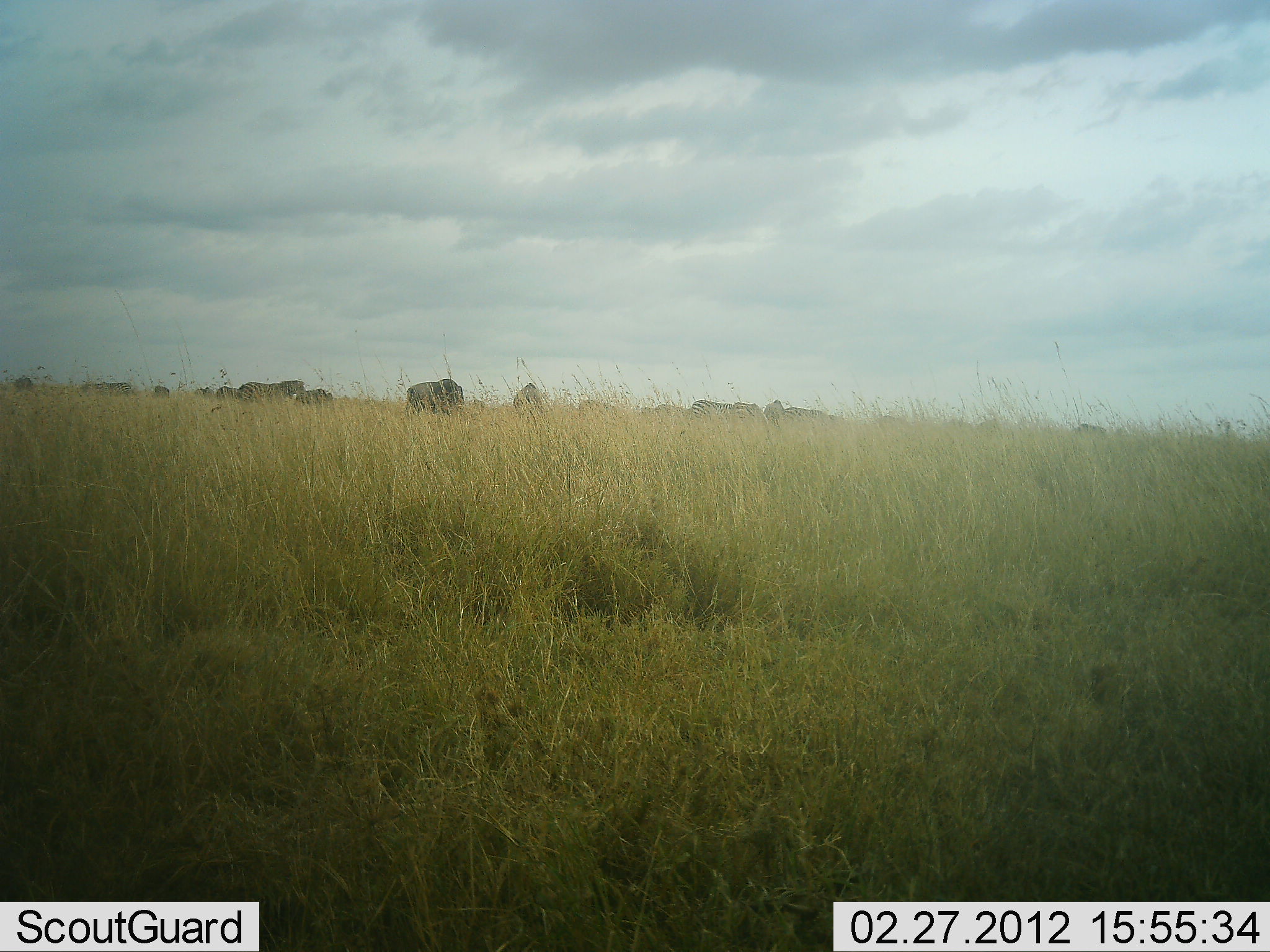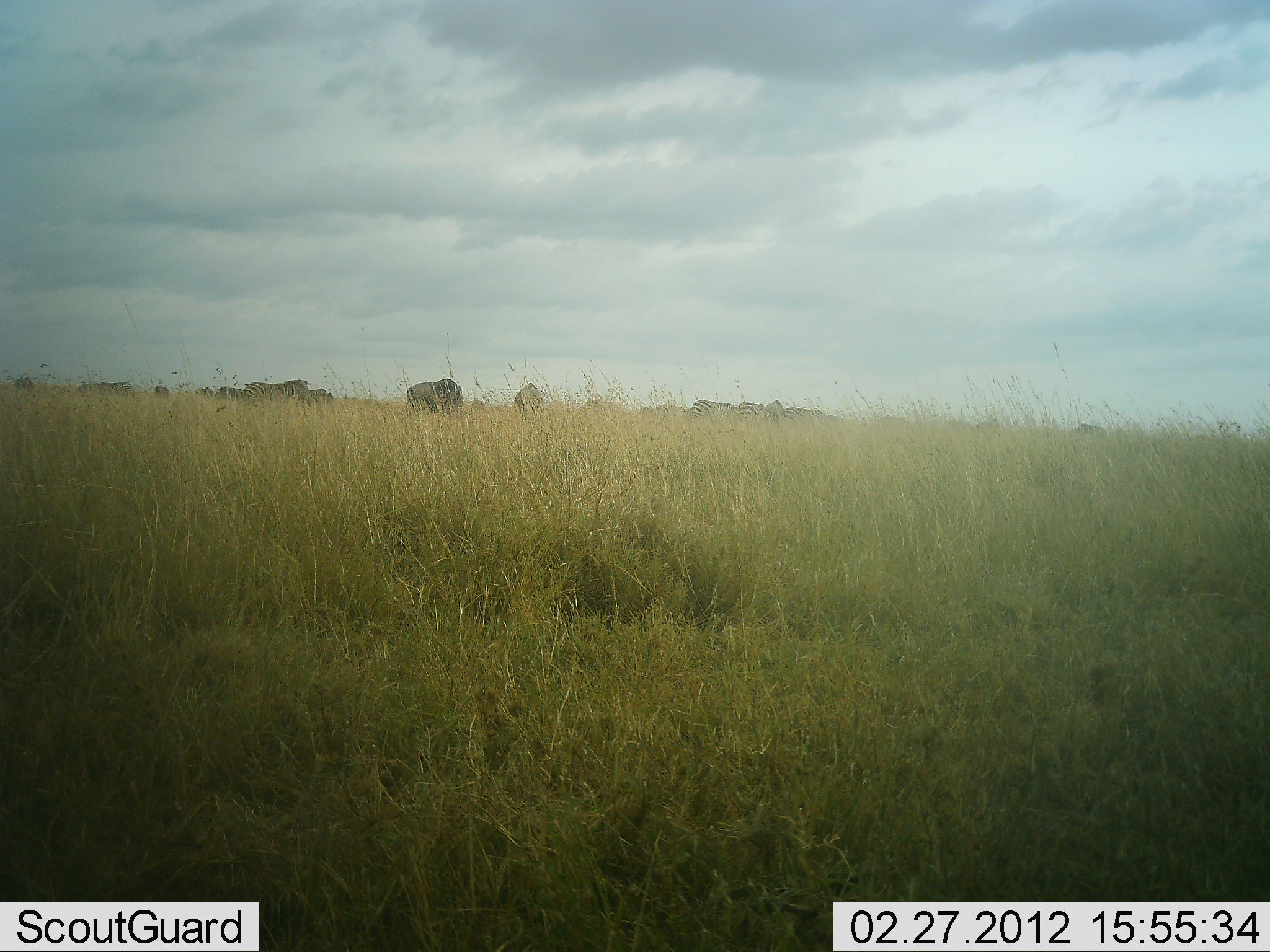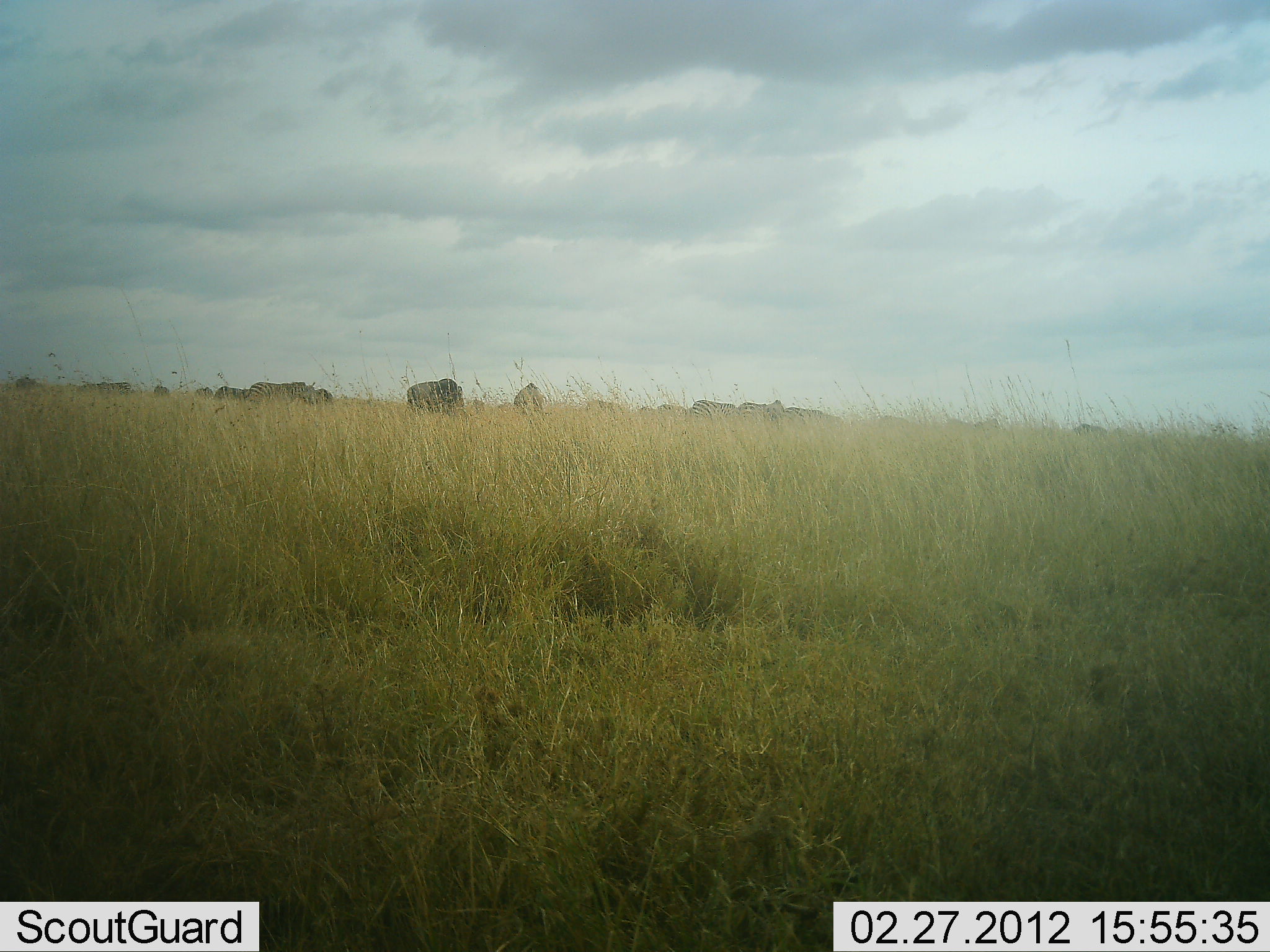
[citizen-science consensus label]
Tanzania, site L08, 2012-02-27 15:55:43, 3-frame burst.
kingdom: Animalia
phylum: Chordata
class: Mammalia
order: Artiodactyla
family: Bovidae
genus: Connochaetes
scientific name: Connochaetes taurinus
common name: blue wildebeest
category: wildebeest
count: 11-50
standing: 69%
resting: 6%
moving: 25%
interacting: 12%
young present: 0%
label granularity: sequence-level